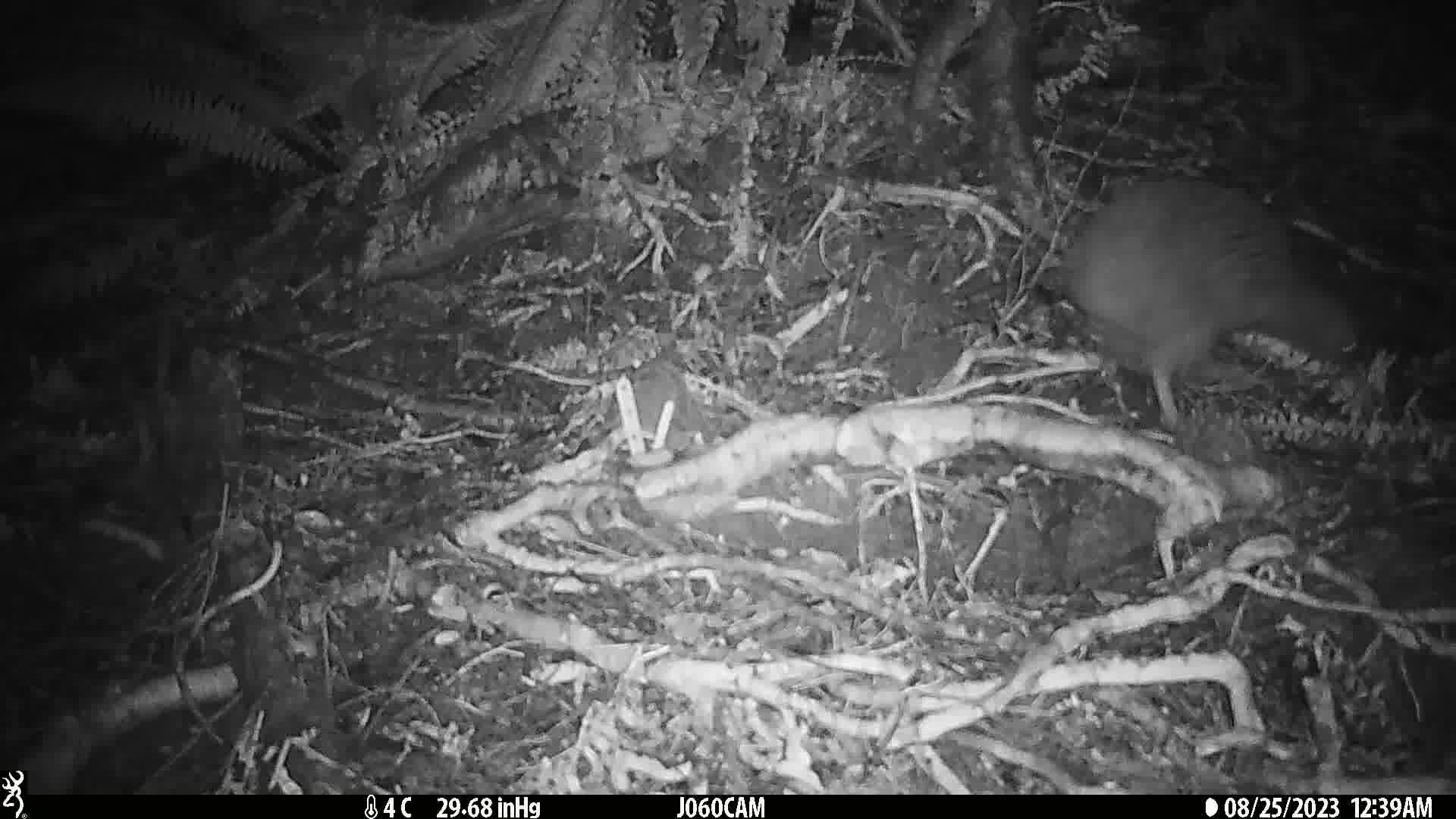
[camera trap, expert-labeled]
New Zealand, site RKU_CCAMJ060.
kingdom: Animalia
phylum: Chordata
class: Aves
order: Apterygiformes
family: Apterygidae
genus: Apteryx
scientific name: Apteryx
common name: kiwi